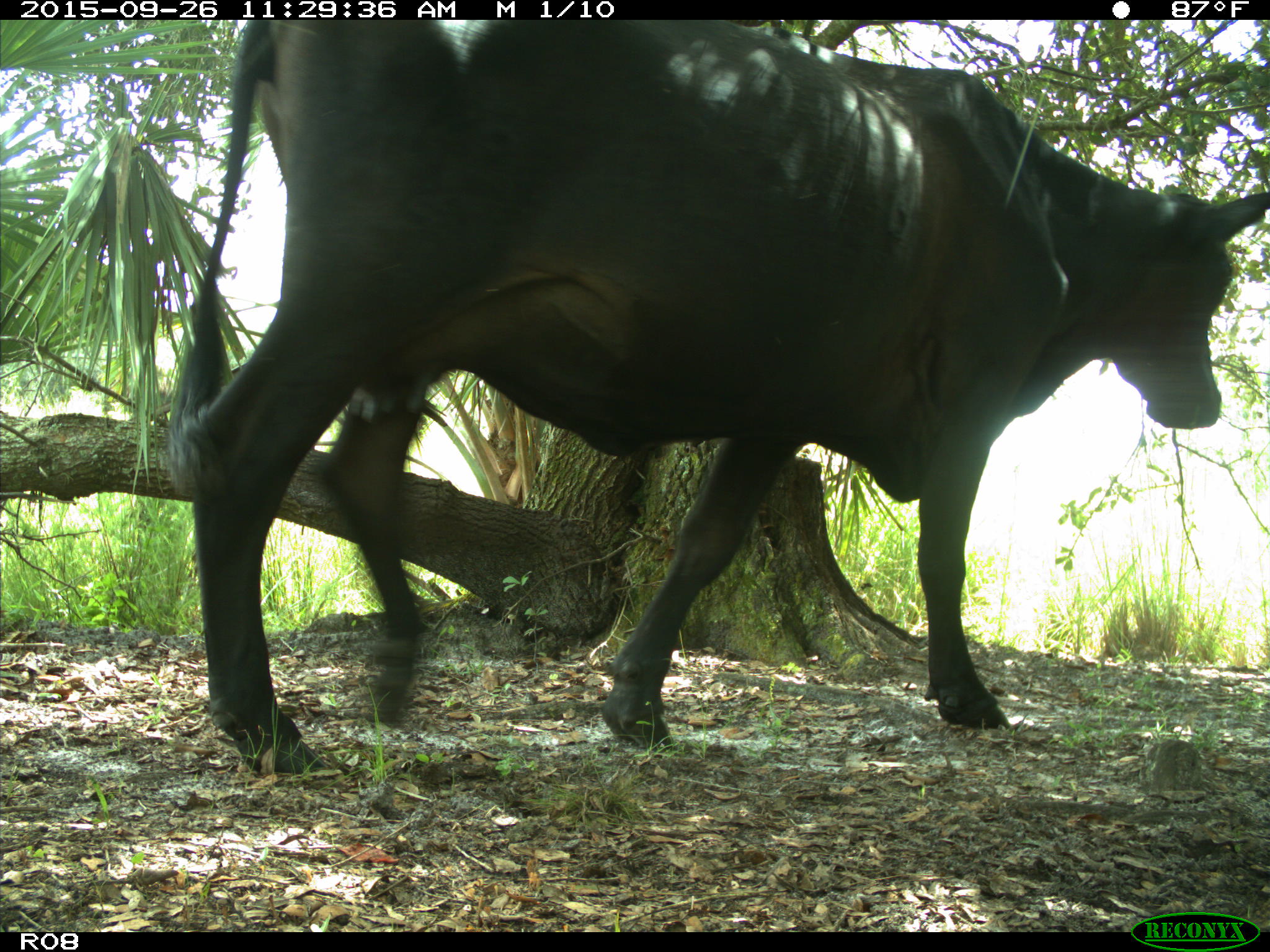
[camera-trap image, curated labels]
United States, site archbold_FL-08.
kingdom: Animalia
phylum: Chordata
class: Mammalia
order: Artiodactyla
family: Bovidae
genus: Bos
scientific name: Bos taurus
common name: domestic cow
Bos taurus (domestic cow).